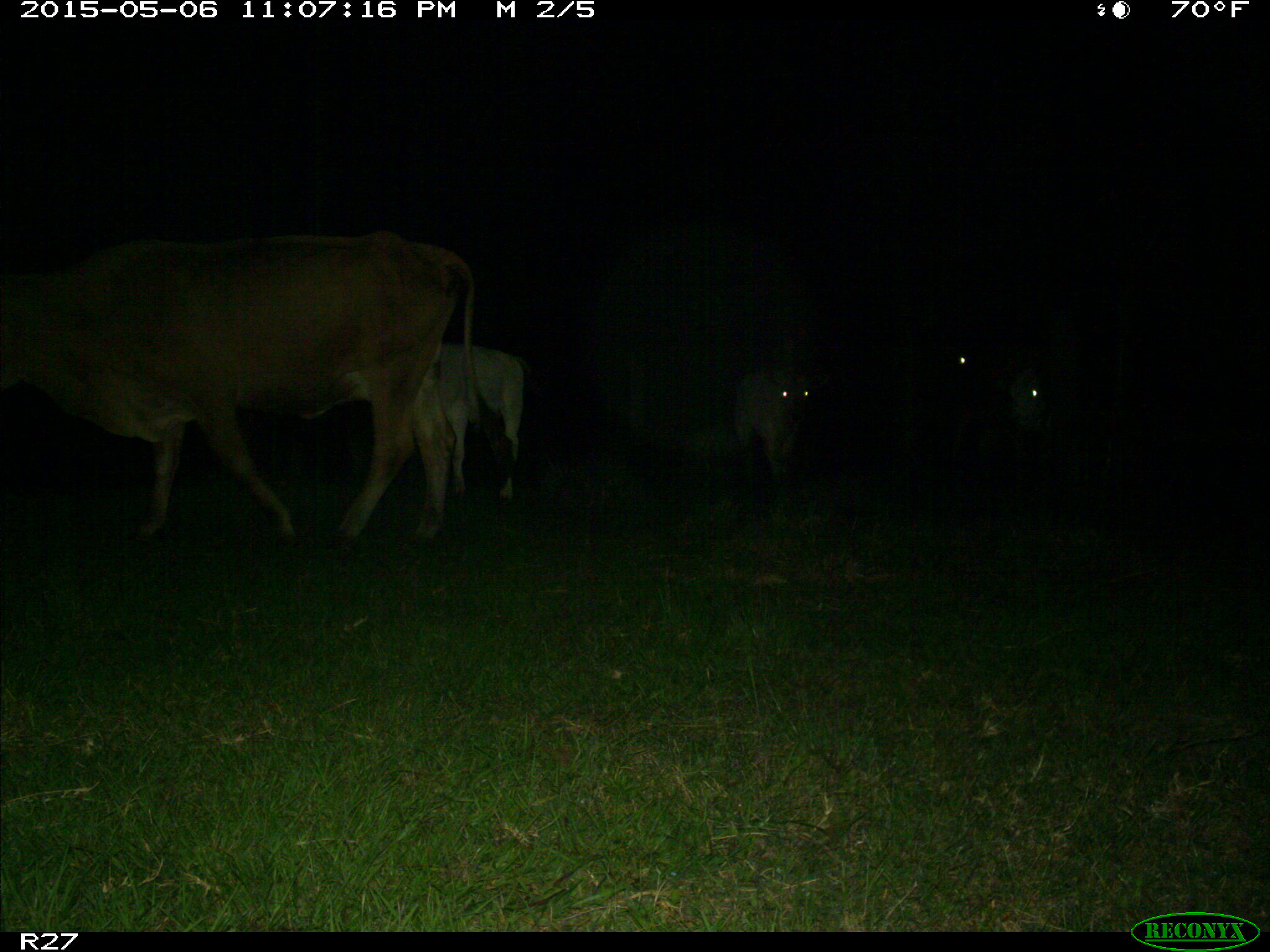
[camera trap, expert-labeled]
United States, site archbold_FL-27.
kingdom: Animalia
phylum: Chordata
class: Mammalia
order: Artiodactyla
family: Bovidae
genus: Bos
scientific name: Bos taurus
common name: domestic cow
Bos taurus (domestic cow).